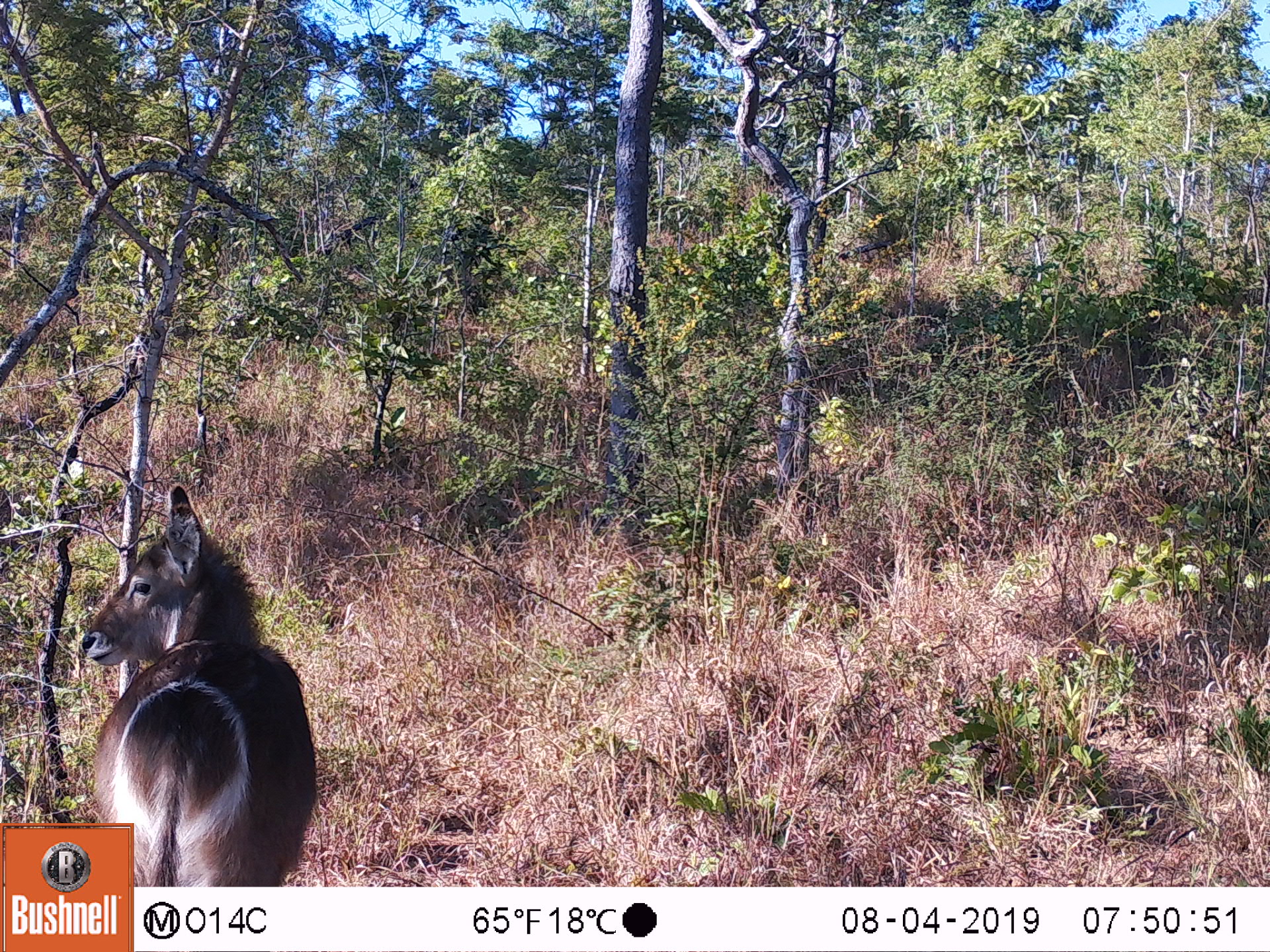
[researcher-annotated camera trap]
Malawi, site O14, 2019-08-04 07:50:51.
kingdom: Animalia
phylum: Chordata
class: Mammalia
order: Artiodactyla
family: Bovidae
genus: Kobus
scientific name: Kobus ellipsiprymnus ellipsiprymnus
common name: common waterbuck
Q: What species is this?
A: Common waterbuck (Kobus ellipsiprymnus ellipsiprymnus).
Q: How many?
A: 1.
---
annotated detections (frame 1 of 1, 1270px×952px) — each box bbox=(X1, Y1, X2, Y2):
common waterbuck: bbox=(74, 486, 327, 816)